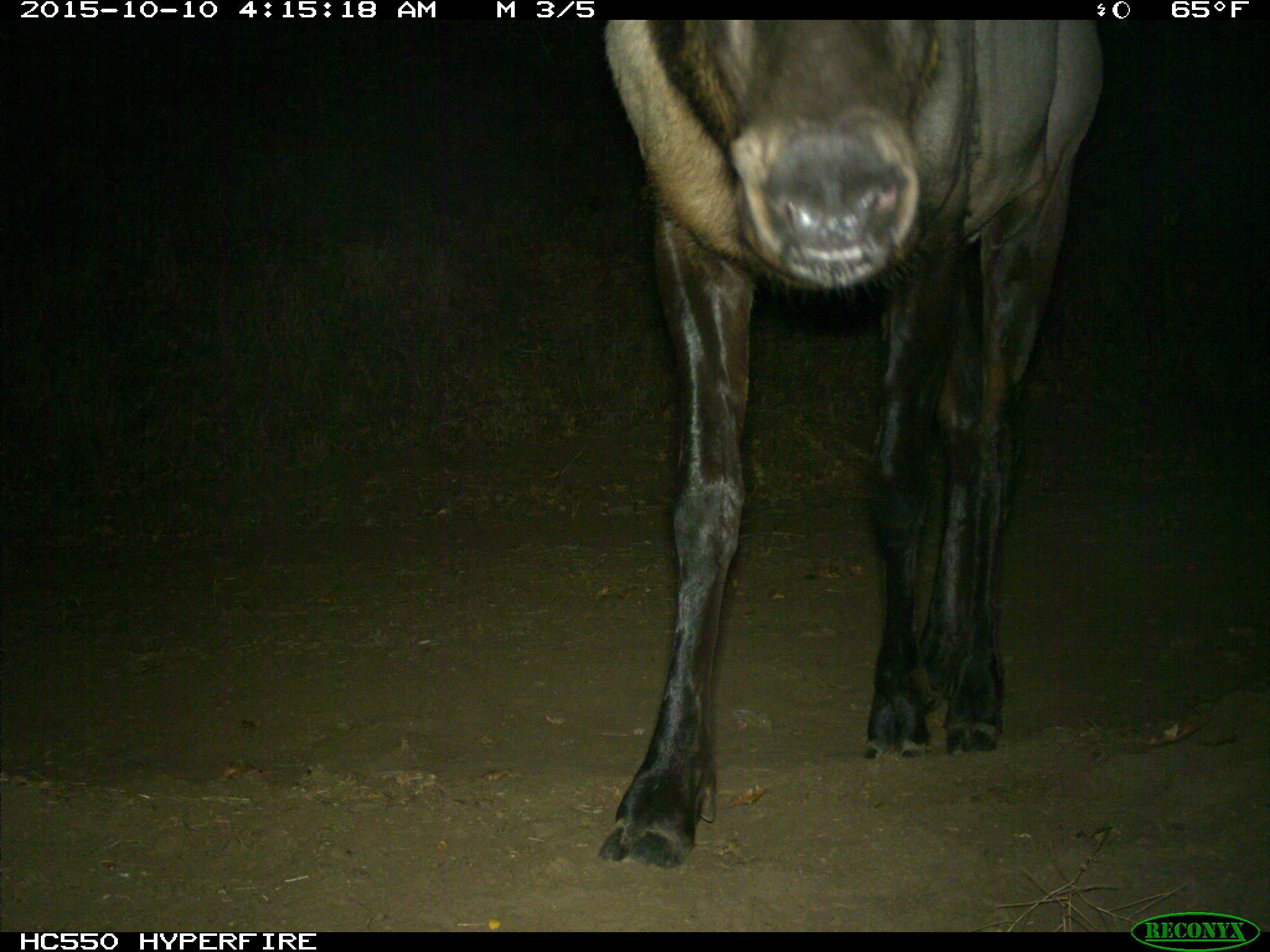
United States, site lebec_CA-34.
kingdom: Animalia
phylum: Chordata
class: Mammalia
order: Artiodactyla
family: Cervidae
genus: Cervus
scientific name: Cervus canadensis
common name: elk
Cervus canadensis (elk).